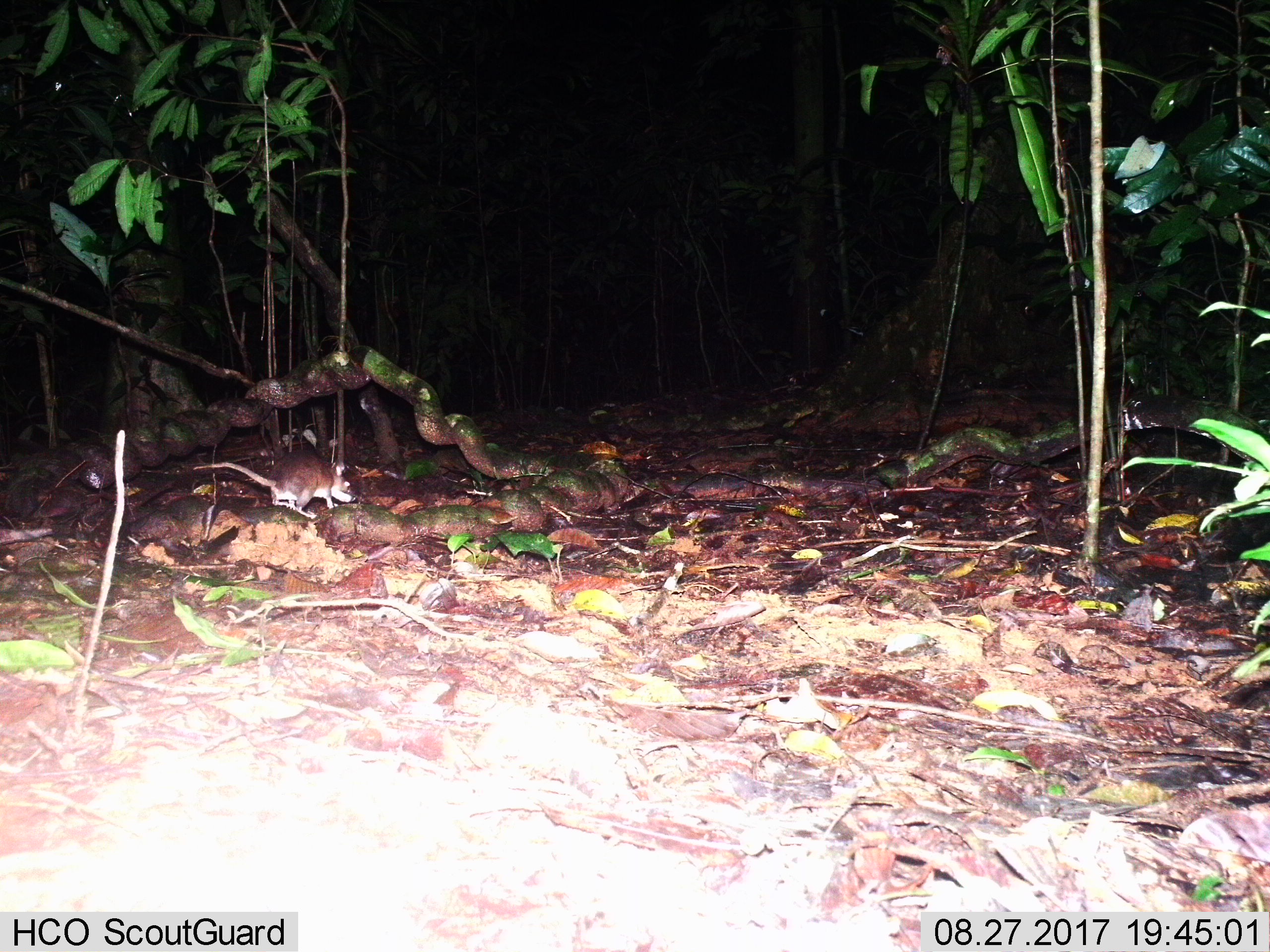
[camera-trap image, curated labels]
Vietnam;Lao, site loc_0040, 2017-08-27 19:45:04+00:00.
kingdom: Animalia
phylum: Chordata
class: Mammalia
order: Rodentia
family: Muridae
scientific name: Muridae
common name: old-world mice and rats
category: unidentified murid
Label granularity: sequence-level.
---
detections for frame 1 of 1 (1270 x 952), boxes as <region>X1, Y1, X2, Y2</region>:
unidentified murid: <region>191, 451, 357, 520</region>